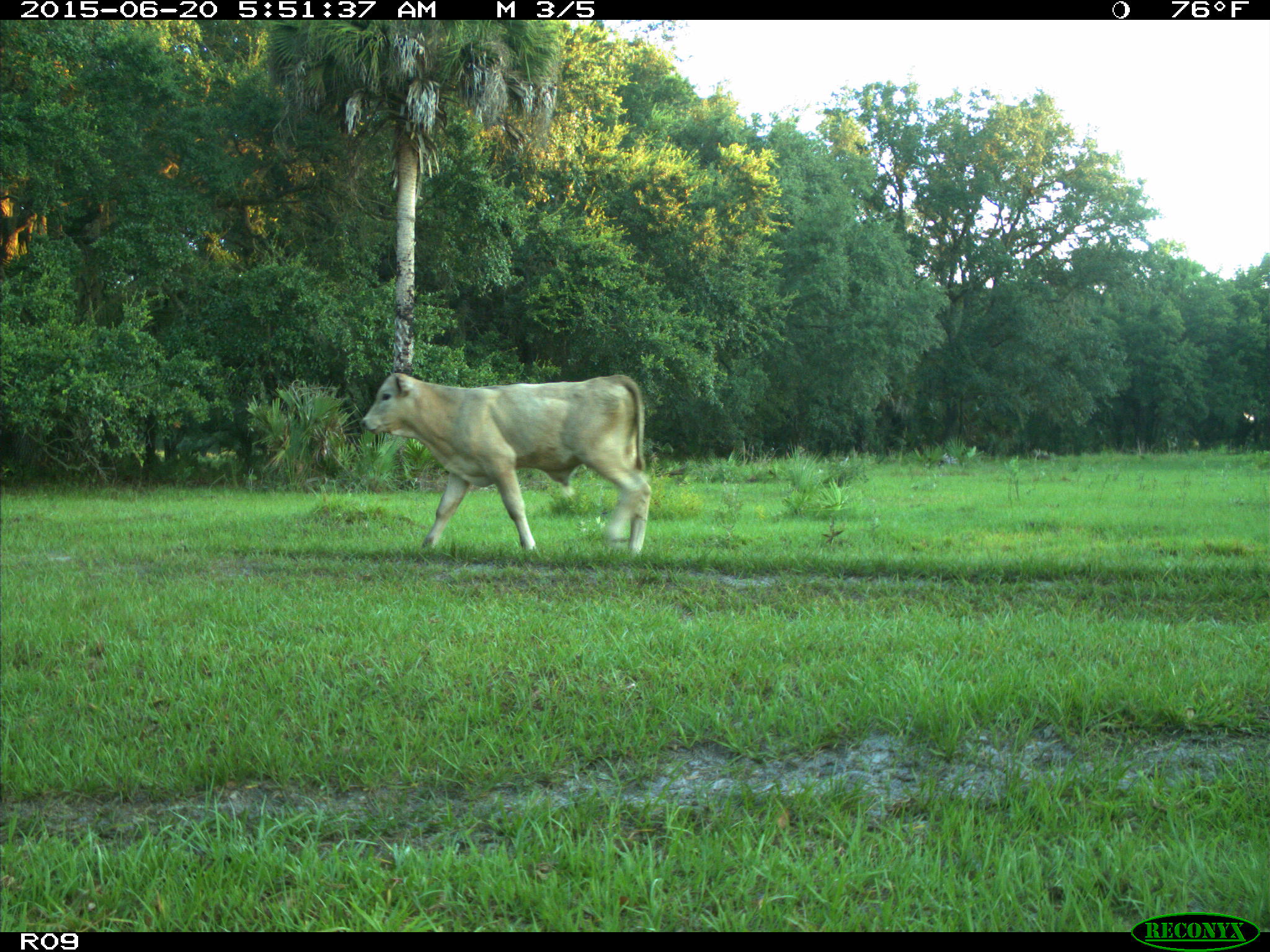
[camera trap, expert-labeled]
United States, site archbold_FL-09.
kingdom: Animalia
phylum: Chordata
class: Mammalia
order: Artiodactyla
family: Bovidae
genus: Bos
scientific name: Bos taurus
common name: domestic cow